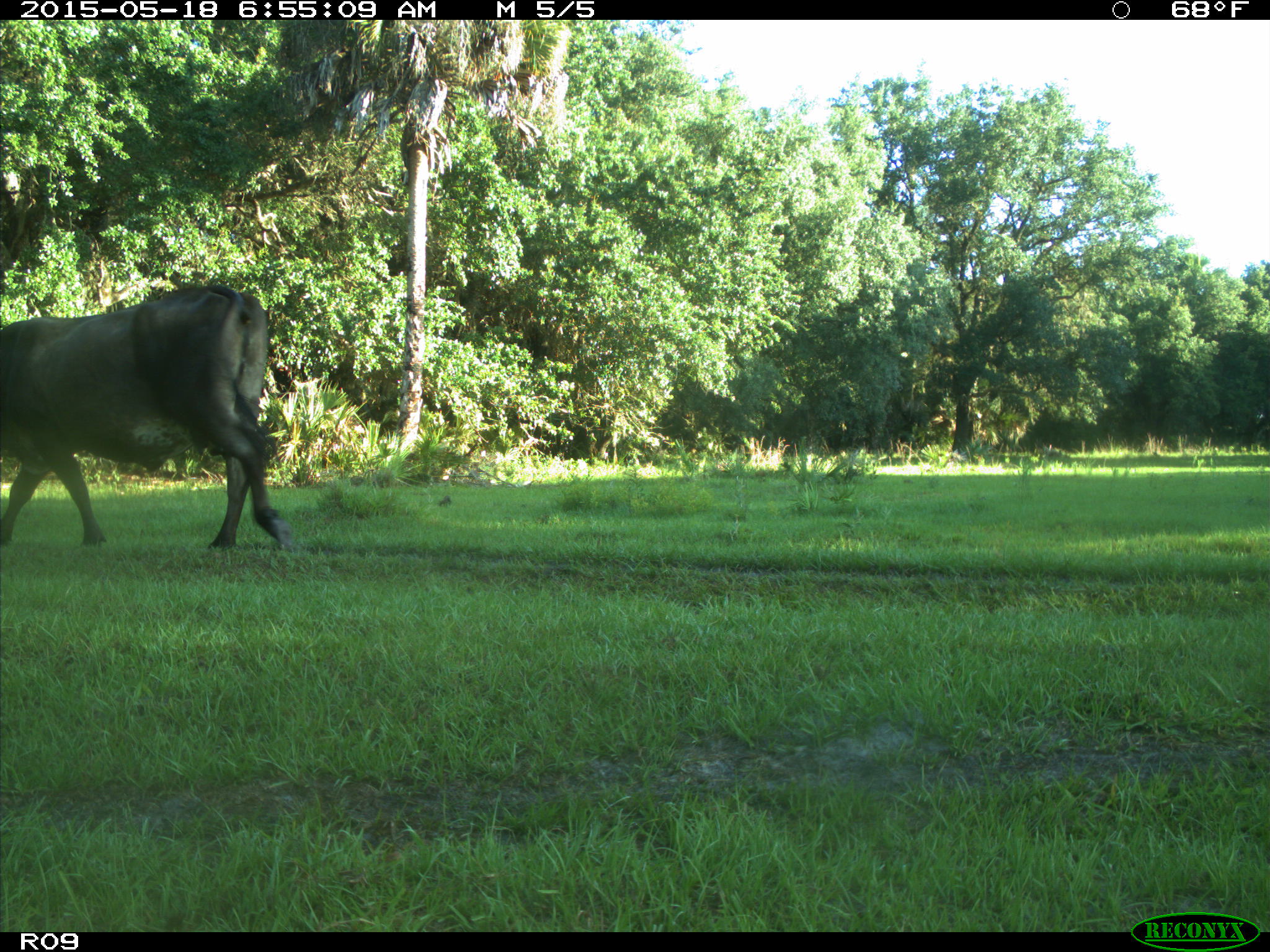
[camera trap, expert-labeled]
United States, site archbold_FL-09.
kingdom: Animalia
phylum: Chordata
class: Mammalia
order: Artiodactyla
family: Bovidae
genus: Bos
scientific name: Bos taurus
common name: domestic cow